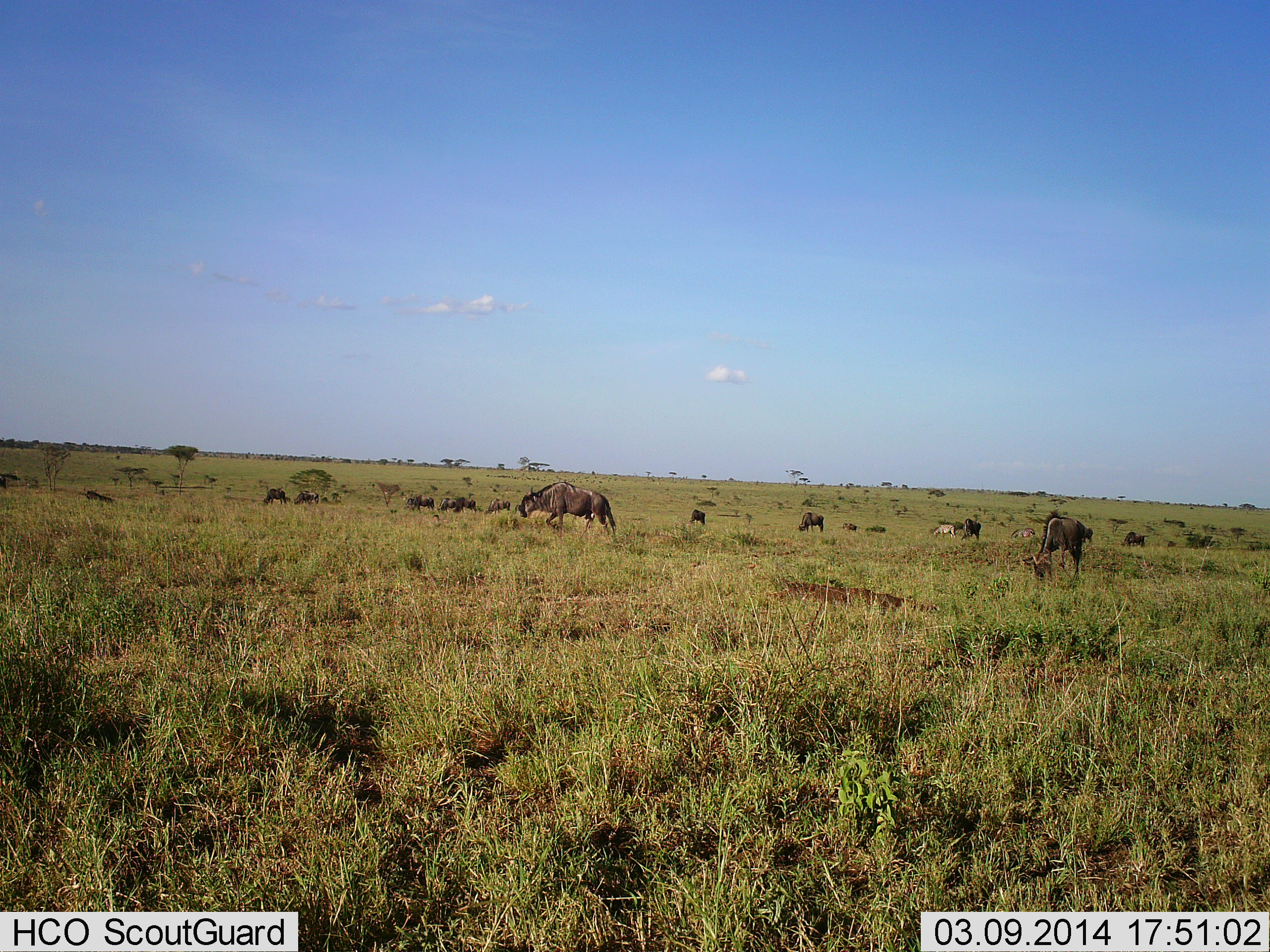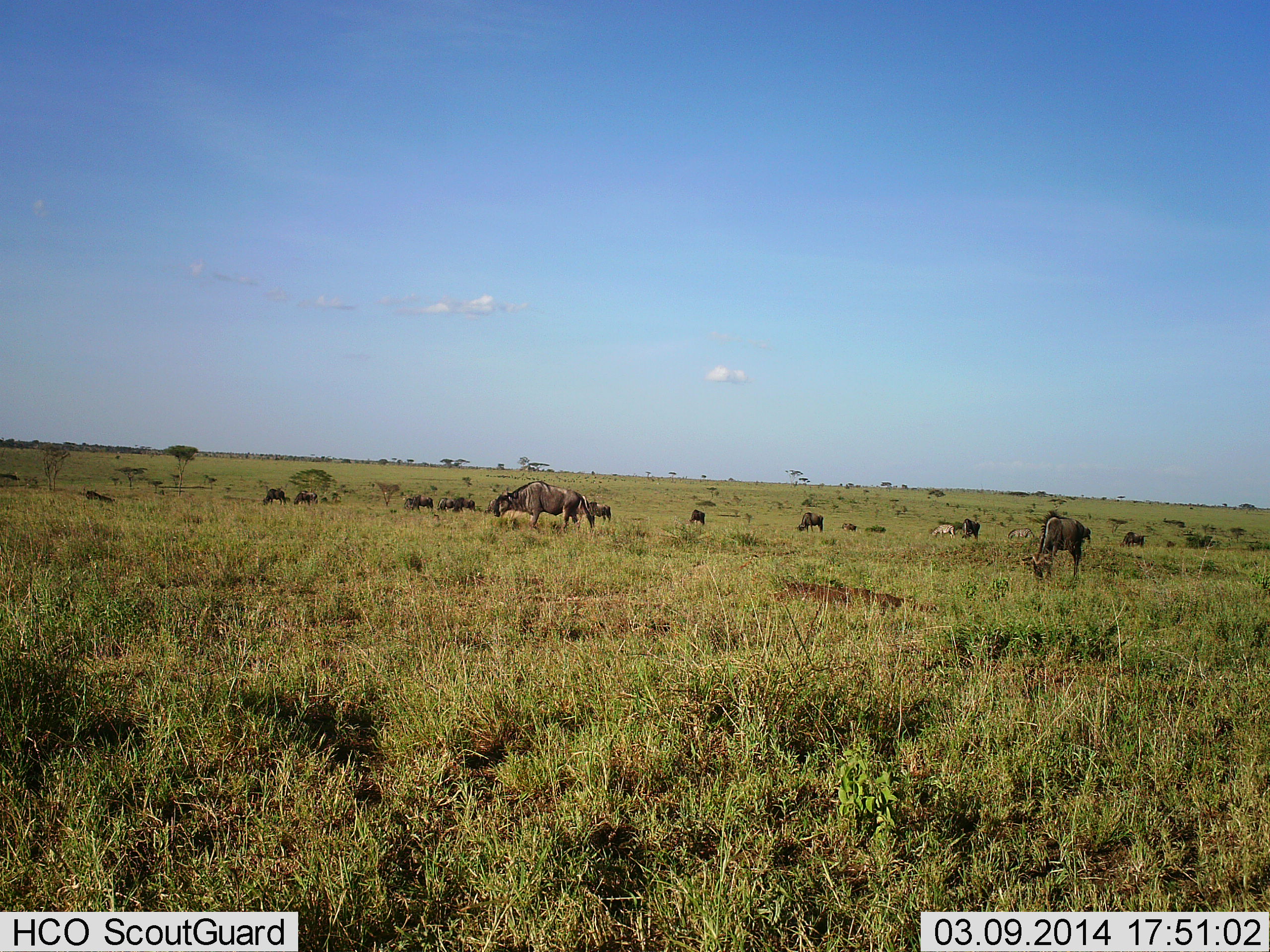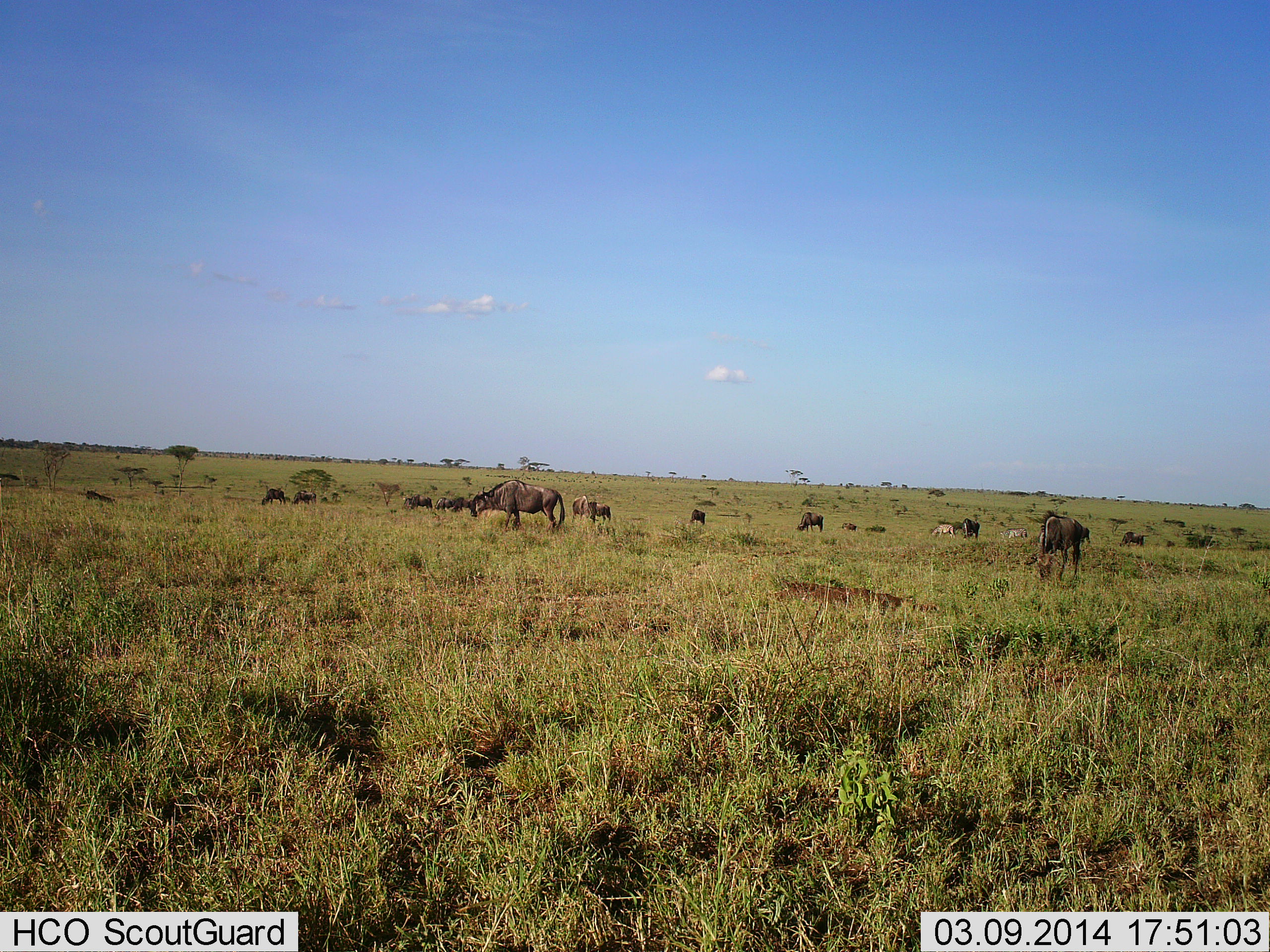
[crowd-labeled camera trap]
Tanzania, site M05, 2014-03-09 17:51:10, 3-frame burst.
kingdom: Animalia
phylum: Chordata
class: Mammalia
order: Artiodactyla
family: Bovidae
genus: Connochaetes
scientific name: Connochaetes taurinus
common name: blue wildebeest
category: wildebeest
Wildebeest (blue wildebeest) (Connochaetes taurinus), count 11-50. Behavior (volunteer vote fractions): standing 31%, resting 0%, moving 54%, interacting 0%. Young present (vote fraction): 0%. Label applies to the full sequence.